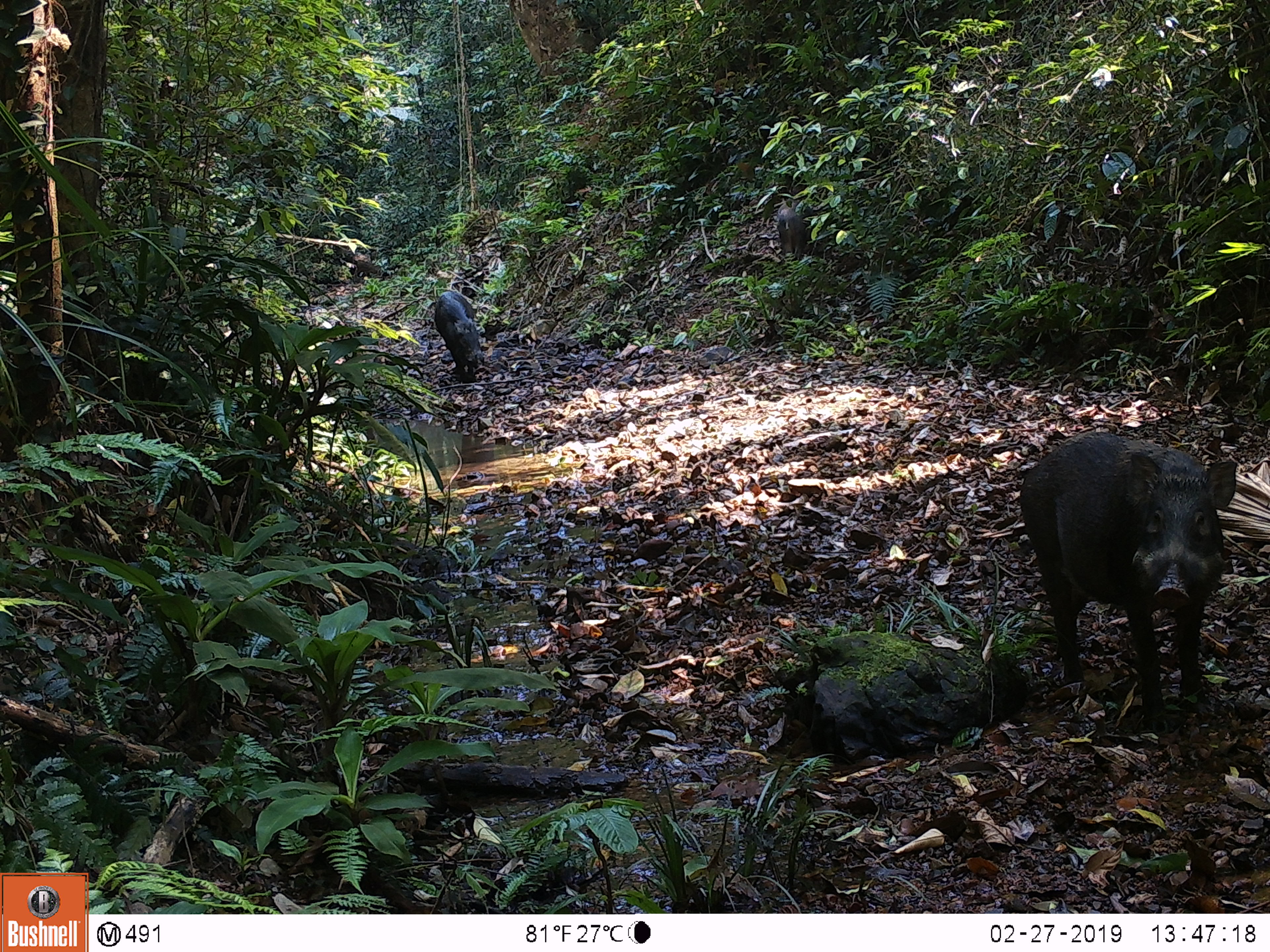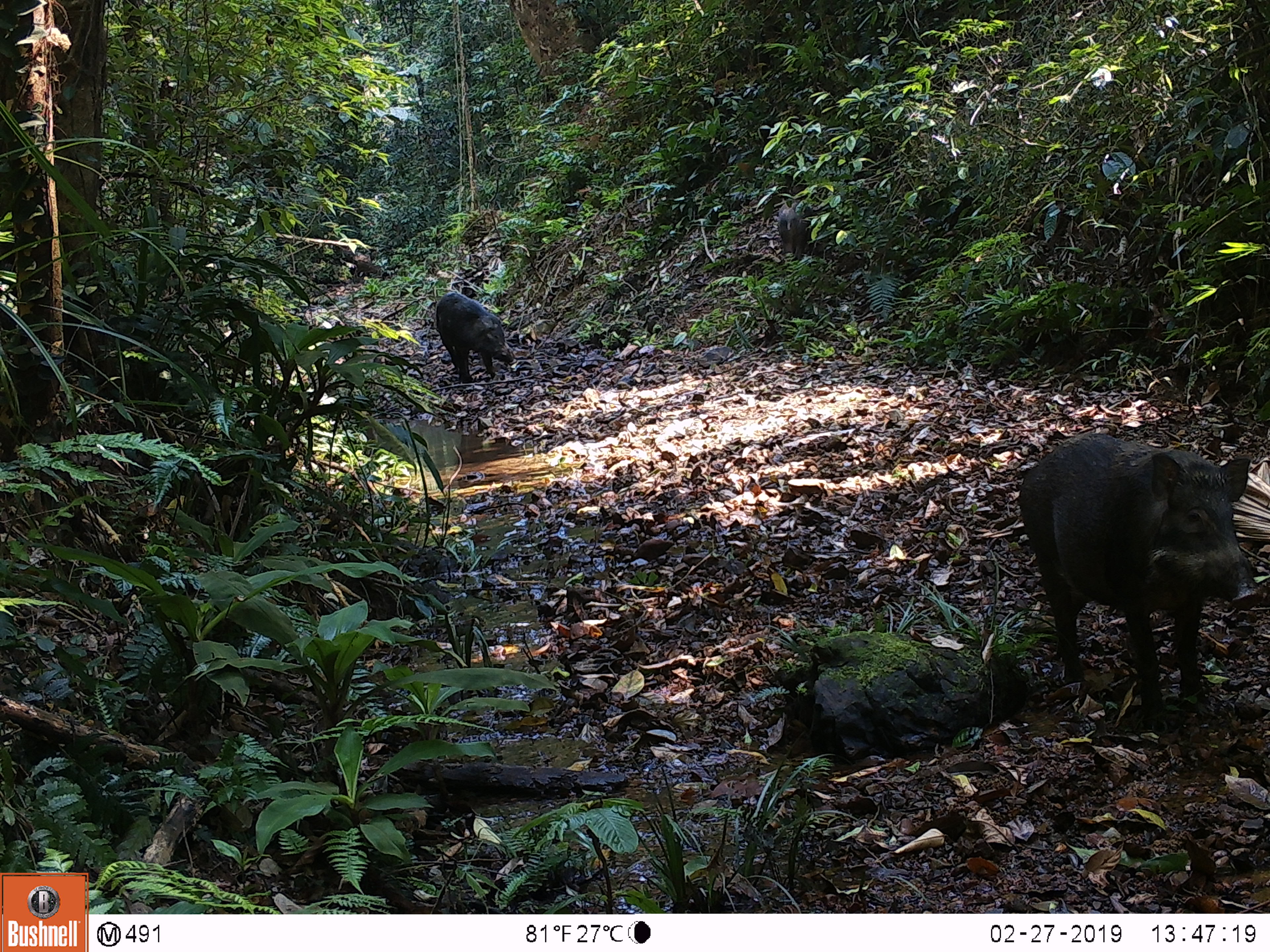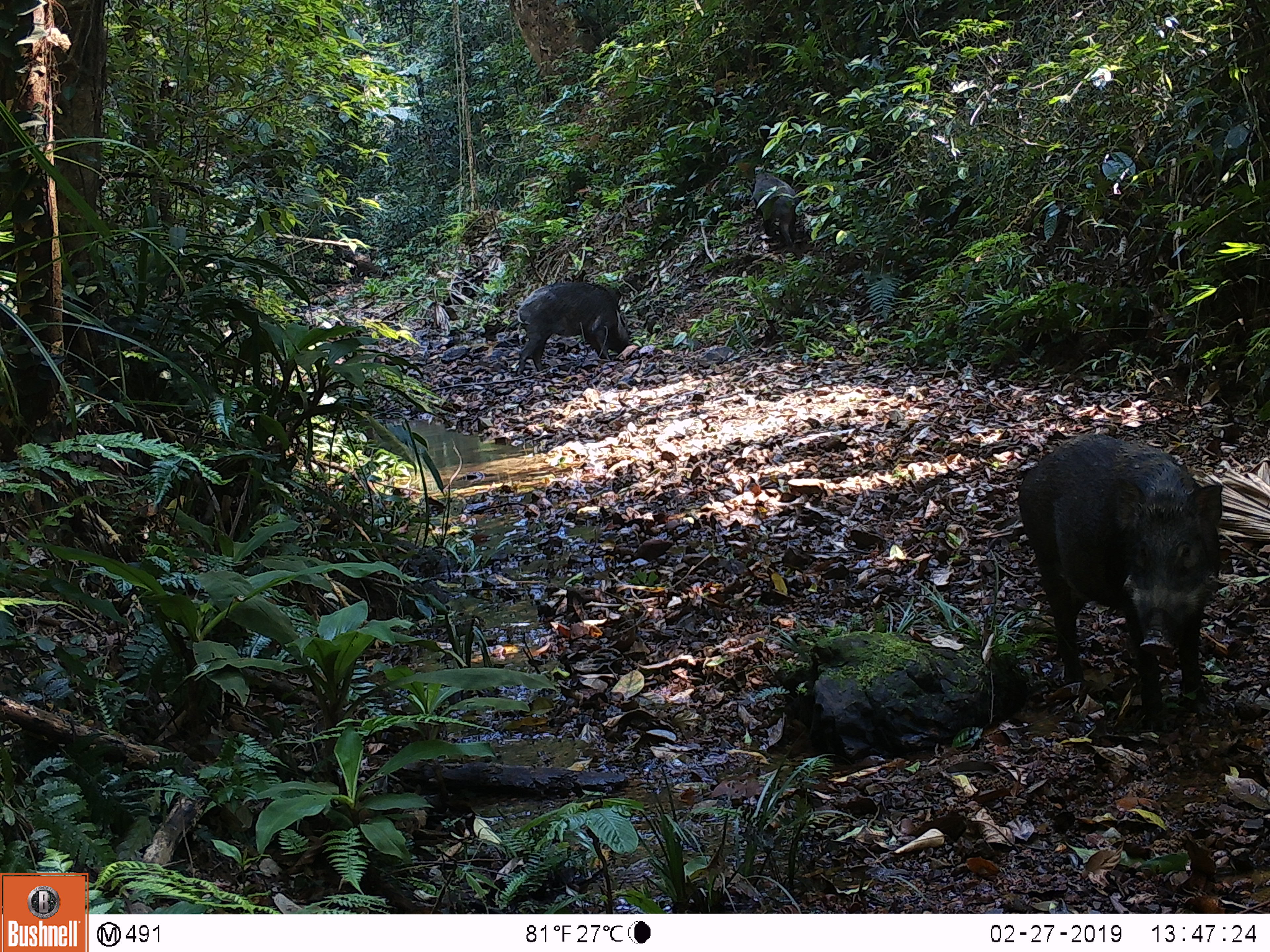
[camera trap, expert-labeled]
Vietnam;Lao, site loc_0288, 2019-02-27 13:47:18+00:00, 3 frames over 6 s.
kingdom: Animalia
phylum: Chordata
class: Mammalia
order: Artiodactyla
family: Suidae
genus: Sus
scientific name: Sus scrofa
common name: eurasian wild pig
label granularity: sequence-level